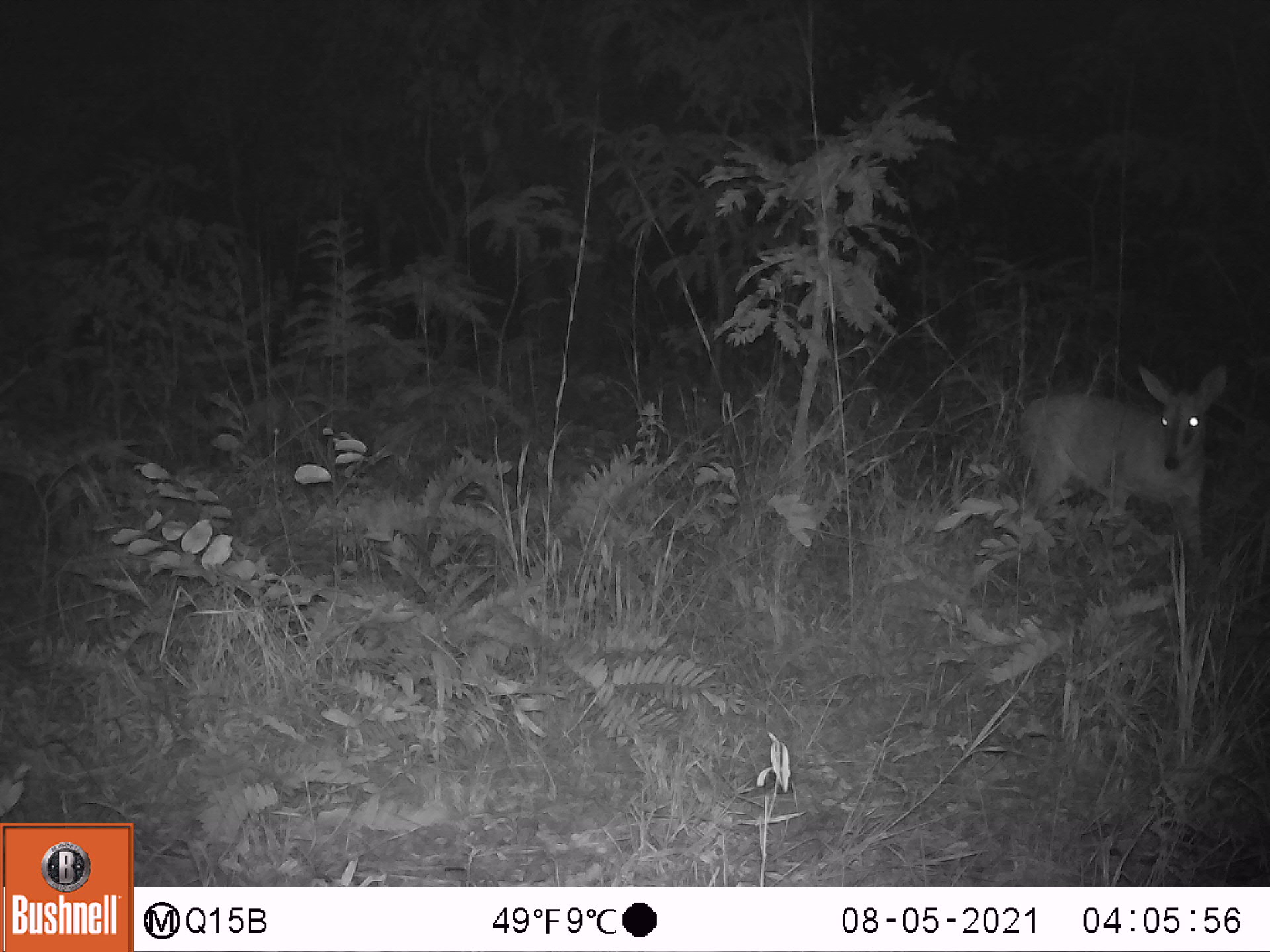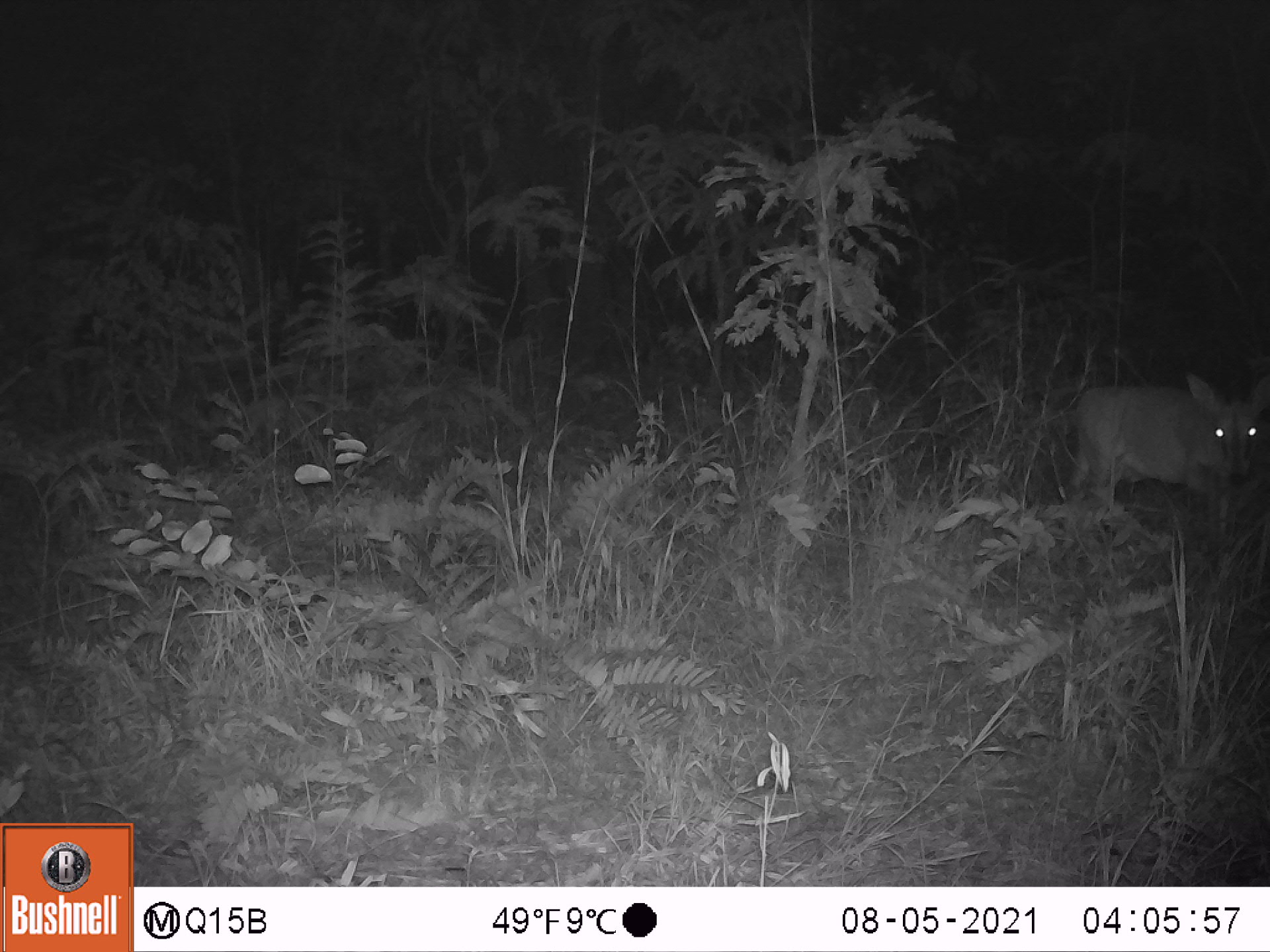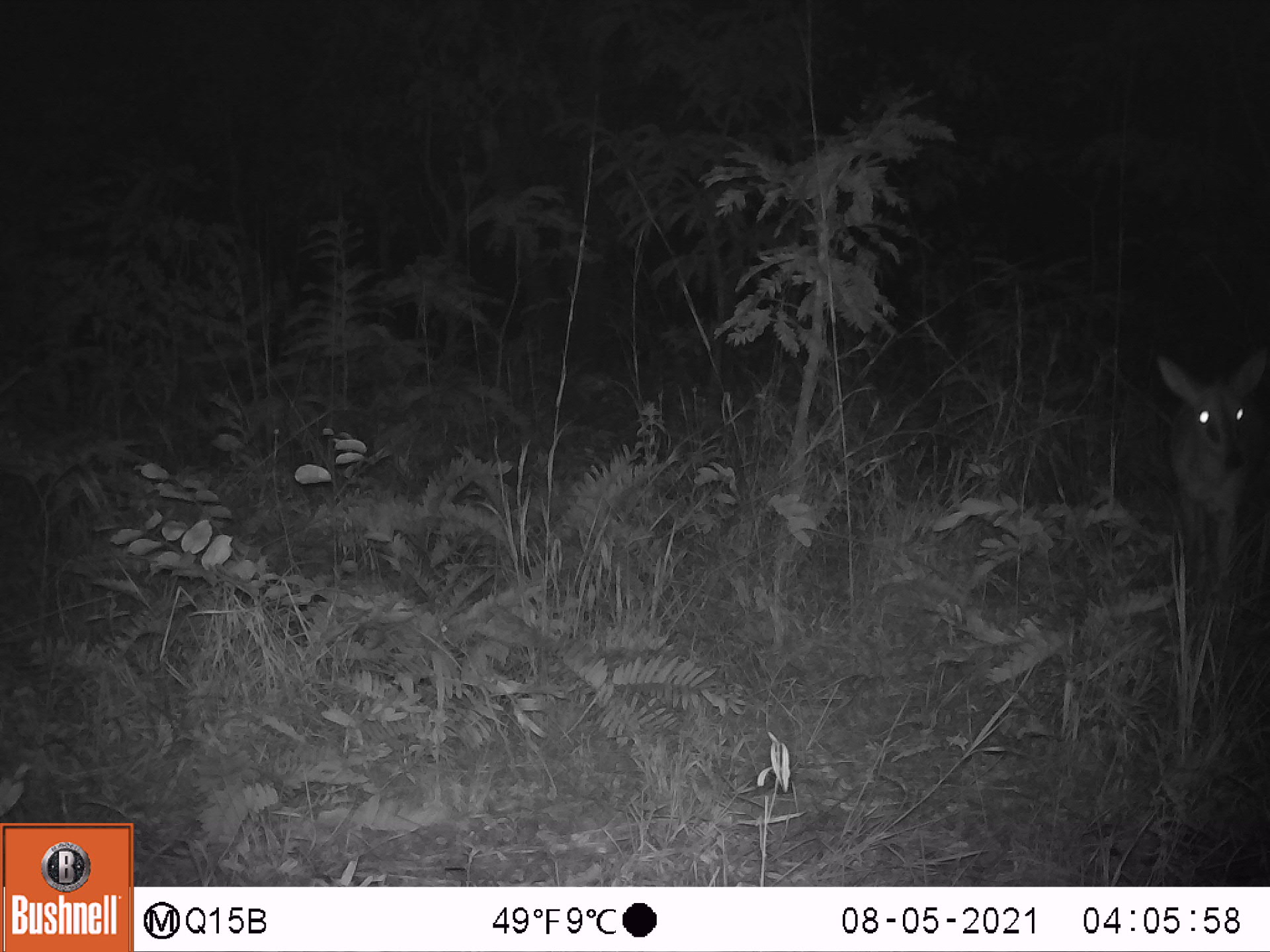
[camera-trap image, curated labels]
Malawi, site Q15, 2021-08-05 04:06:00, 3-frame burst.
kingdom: Animalia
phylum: Chordata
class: Mammalia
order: Artiodactyla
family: Bovidae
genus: Sylvicapra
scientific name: Sylvicapra grimmia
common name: common duiker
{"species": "common duiker (Sylvicapra grimmia)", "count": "1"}